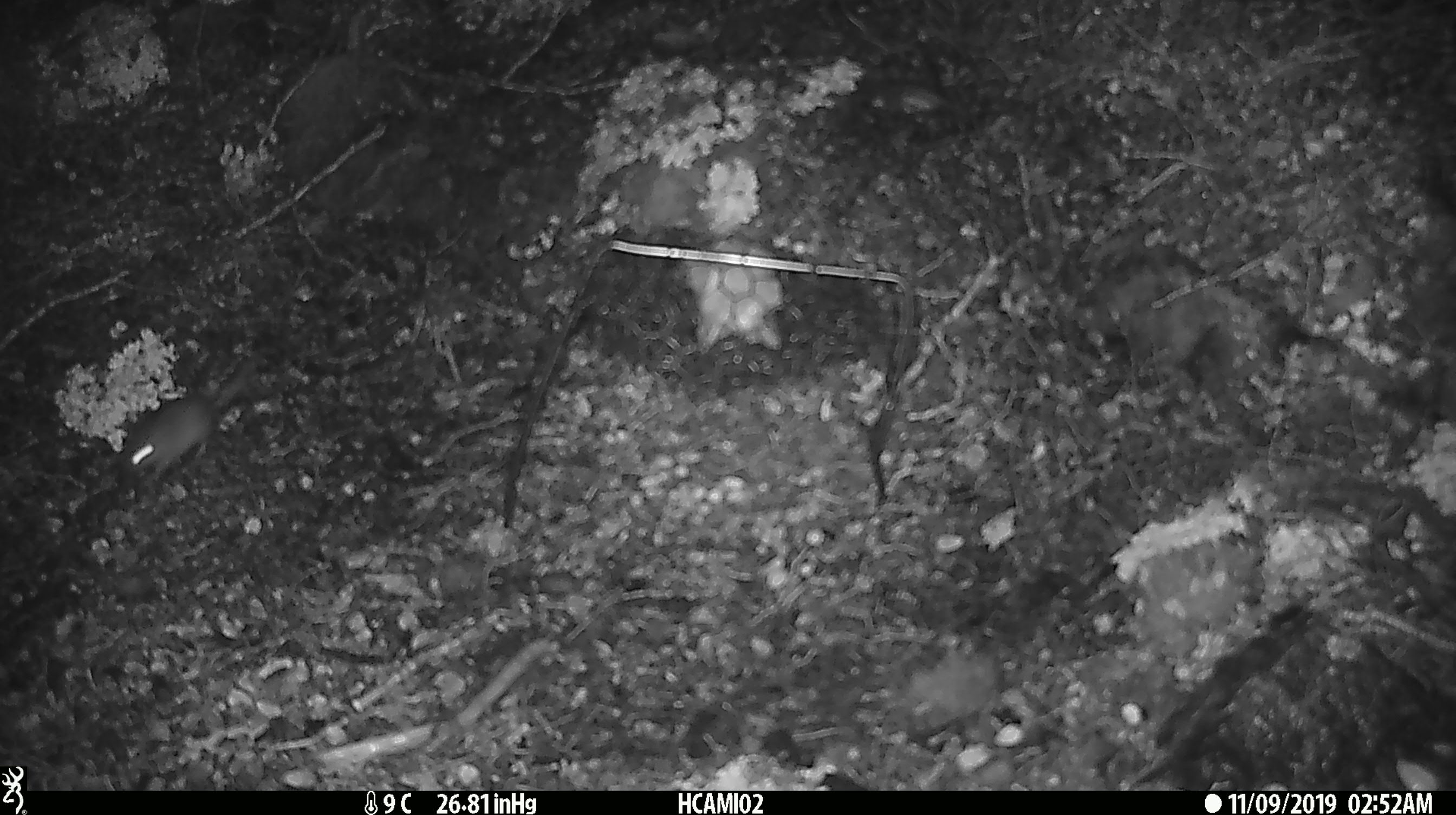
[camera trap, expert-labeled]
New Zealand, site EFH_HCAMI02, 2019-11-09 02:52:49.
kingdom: Animalia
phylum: Chordata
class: Mammalia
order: Rodentia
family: Muridae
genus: Mus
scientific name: Mus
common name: mouse